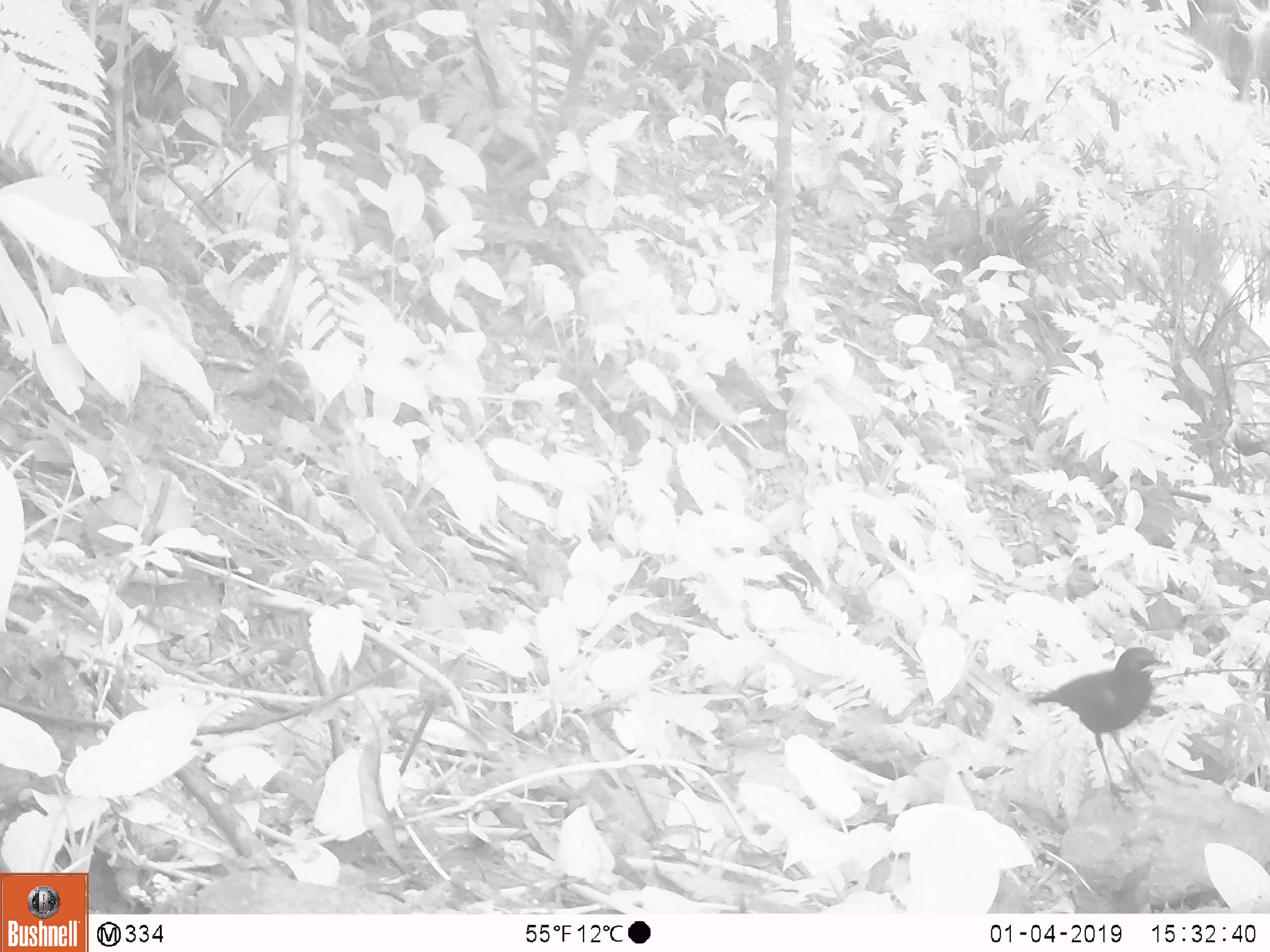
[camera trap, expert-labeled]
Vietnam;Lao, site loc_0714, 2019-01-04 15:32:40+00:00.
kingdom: Animalia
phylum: Chordata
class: Aves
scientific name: Aves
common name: bird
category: unidentified bird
Unidentified bird (bird) (Aves). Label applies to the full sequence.